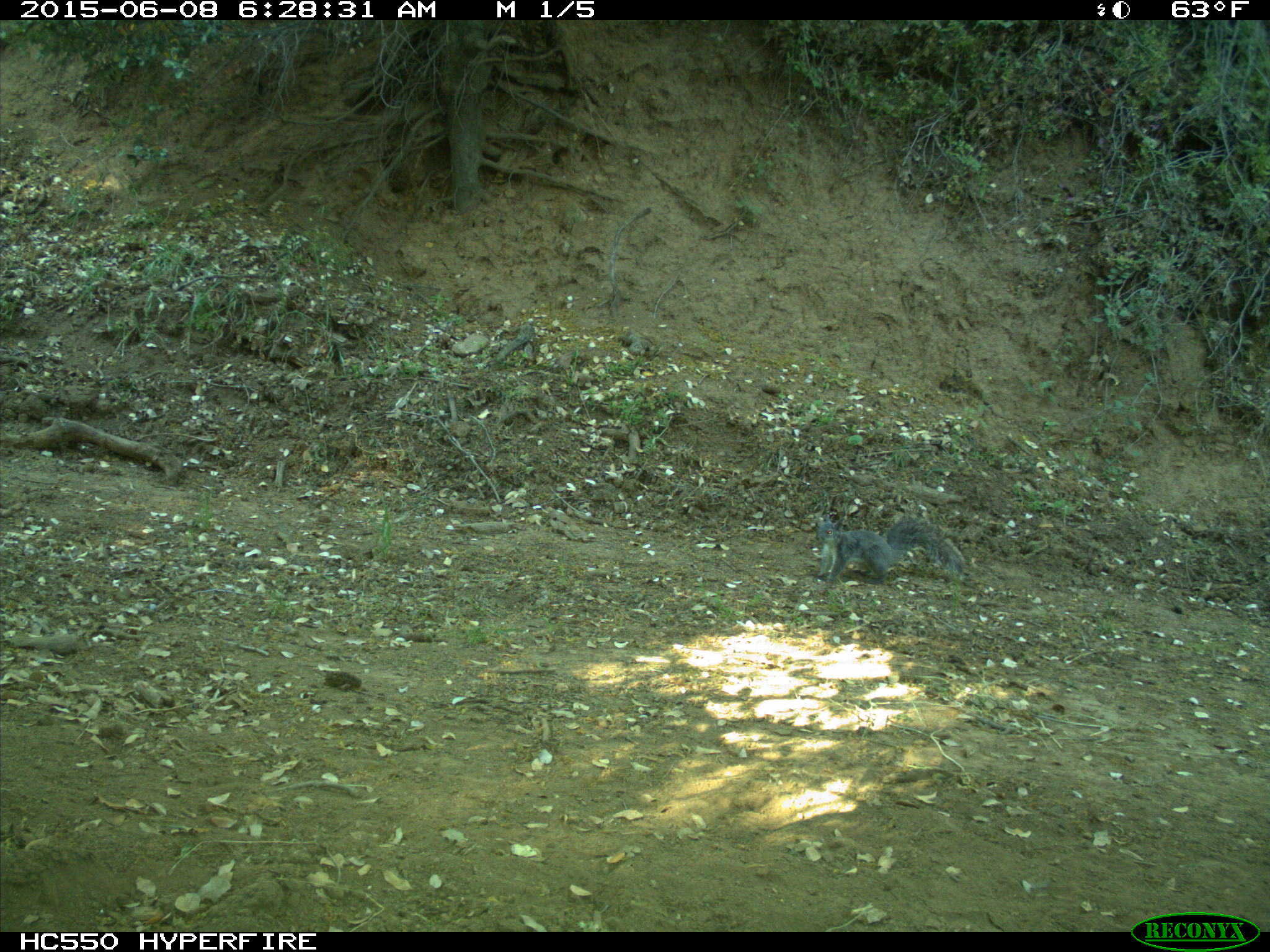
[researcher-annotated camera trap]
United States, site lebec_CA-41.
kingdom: Animalia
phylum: Chordata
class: Mammalia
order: Rodentia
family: Sciuridae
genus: Sciurus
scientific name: Sciurus carolinensis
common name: eastern gray squirrel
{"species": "Sciurus carolinensis (eastern gray squirrel)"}